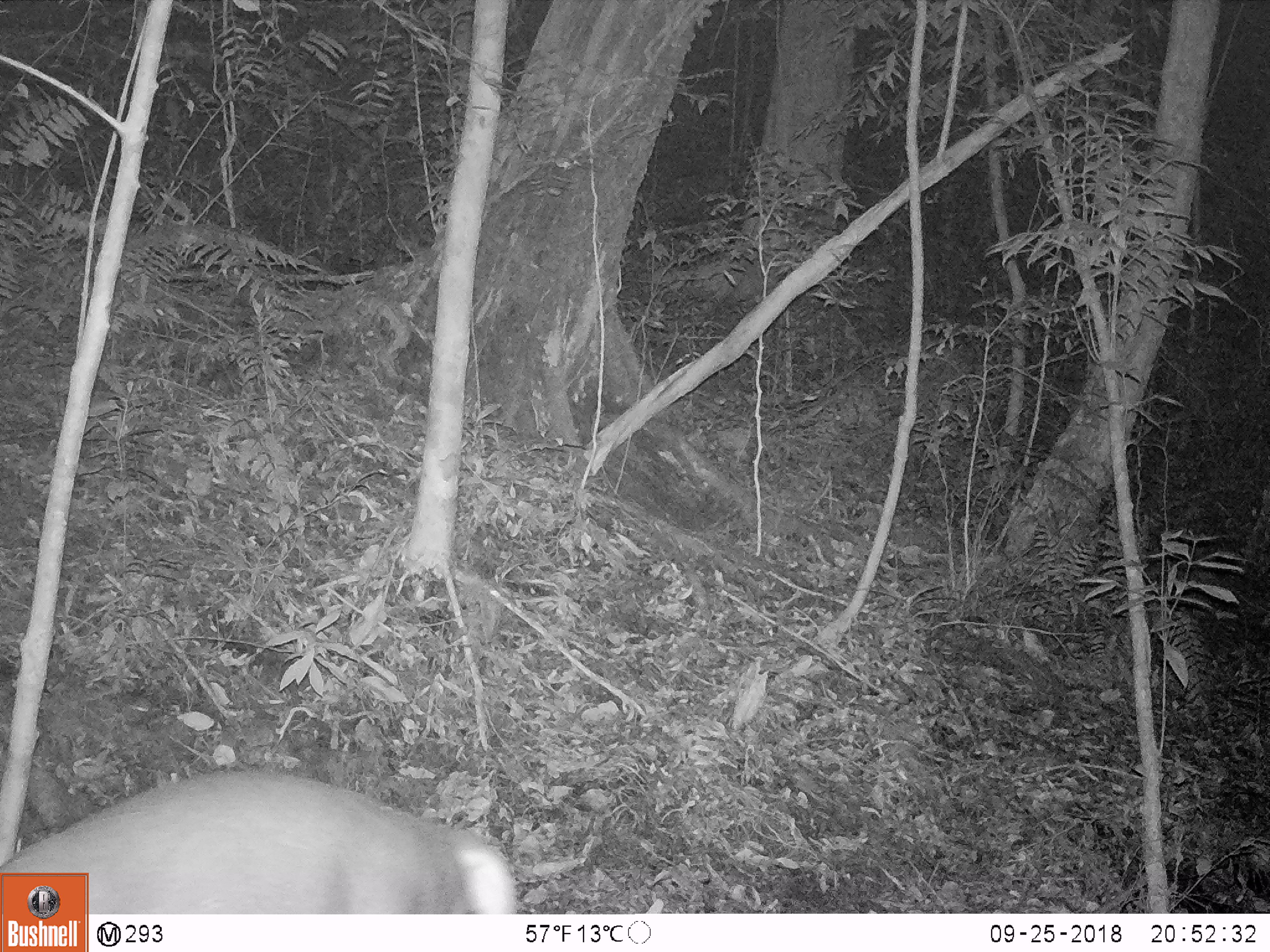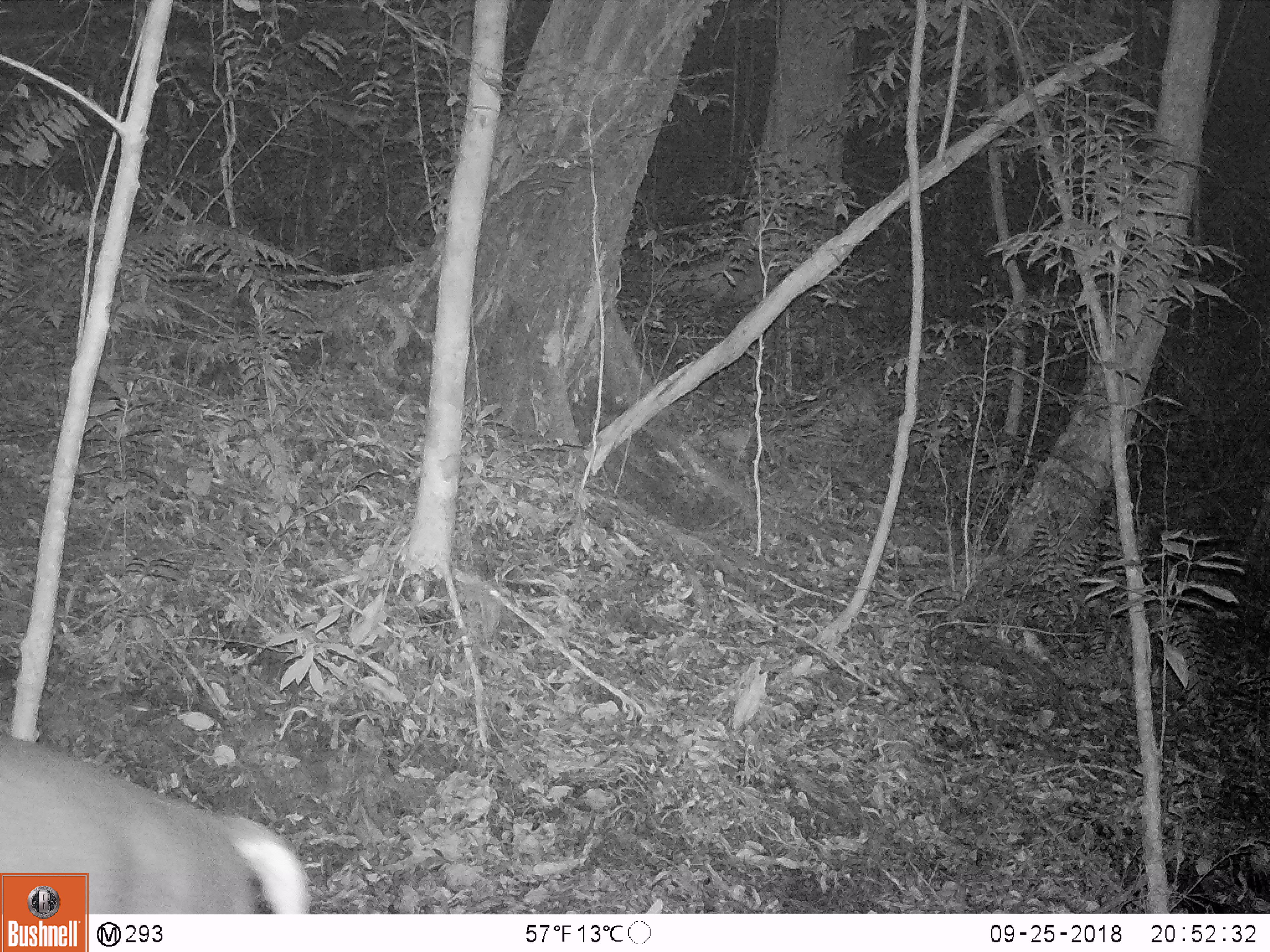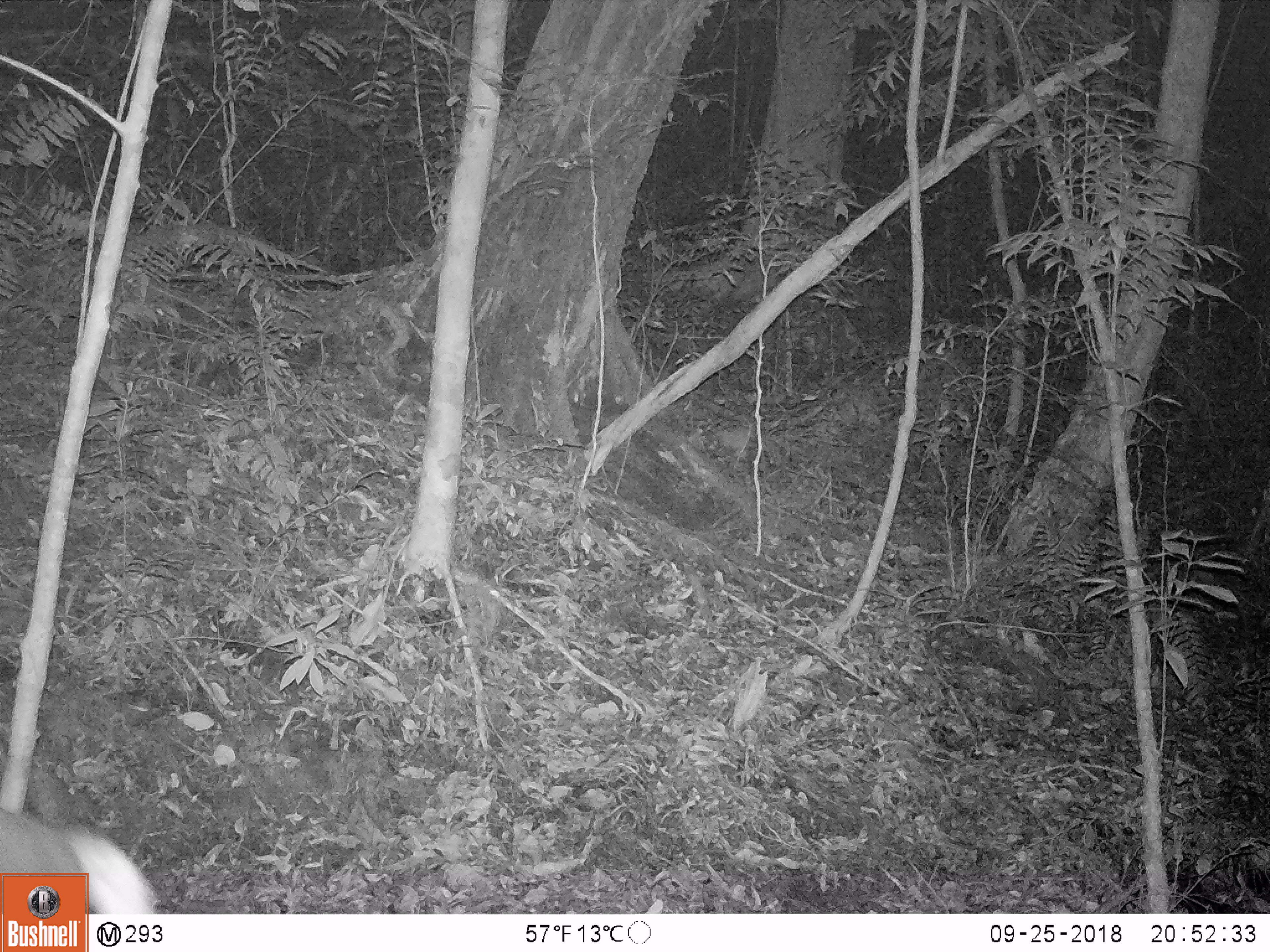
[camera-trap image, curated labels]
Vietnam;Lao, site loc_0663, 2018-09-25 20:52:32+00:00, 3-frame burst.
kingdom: Animalia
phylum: Chordata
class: Mammalia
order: Artiodactyla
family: Cervidae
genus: Muntiacus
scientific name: Muntiacus rooseveltorum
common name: roosevelt's muntjac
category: roosevelts muntjac group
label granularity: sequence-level